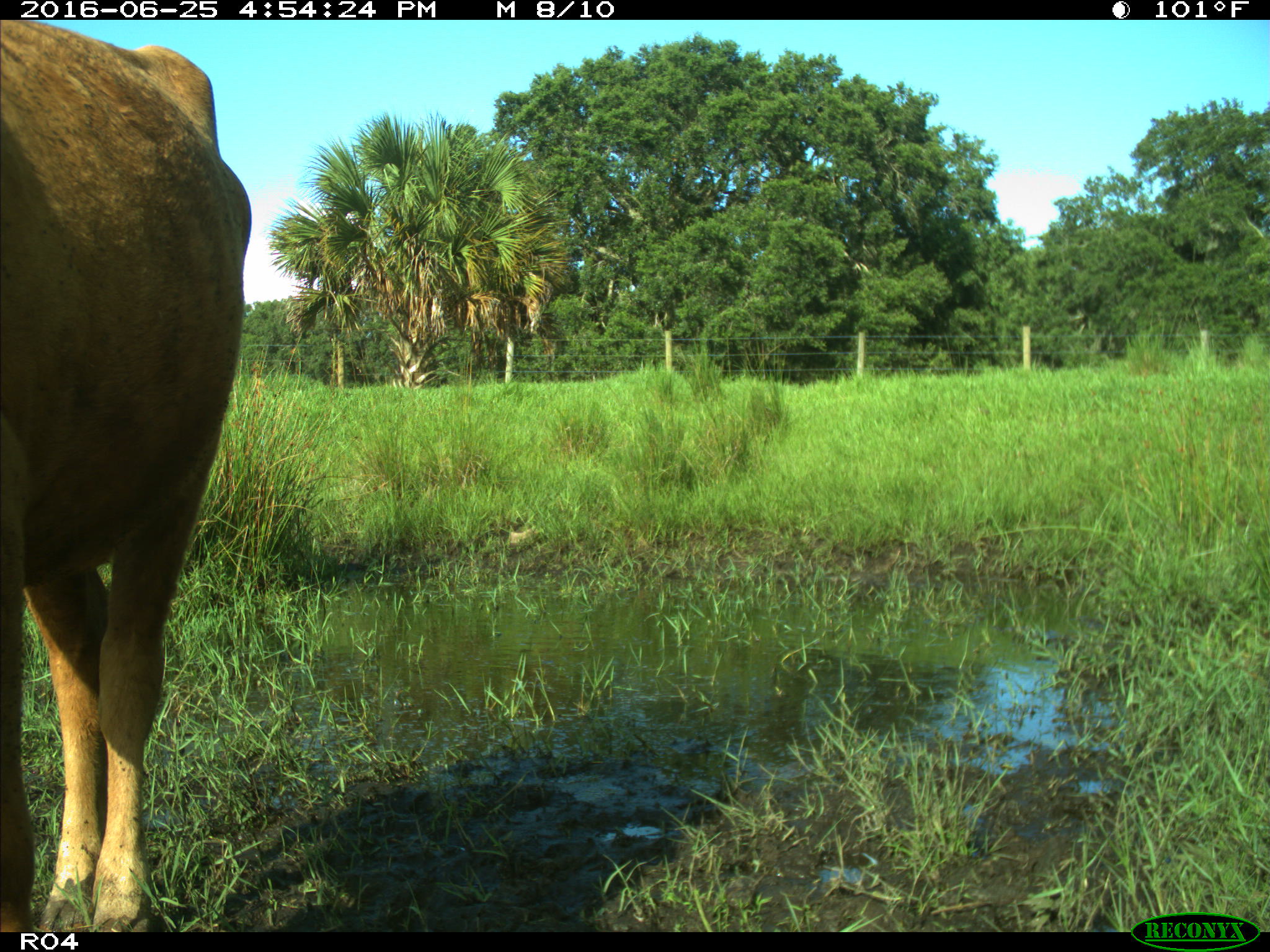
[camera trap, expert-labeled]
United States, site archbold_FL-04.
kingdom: Animalia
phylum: Chordata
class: Mammalia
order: Artiodactyla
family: Bovidae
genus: Bos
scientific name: Bos taurus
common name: domestic cow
Bos taurus (domestic cow).